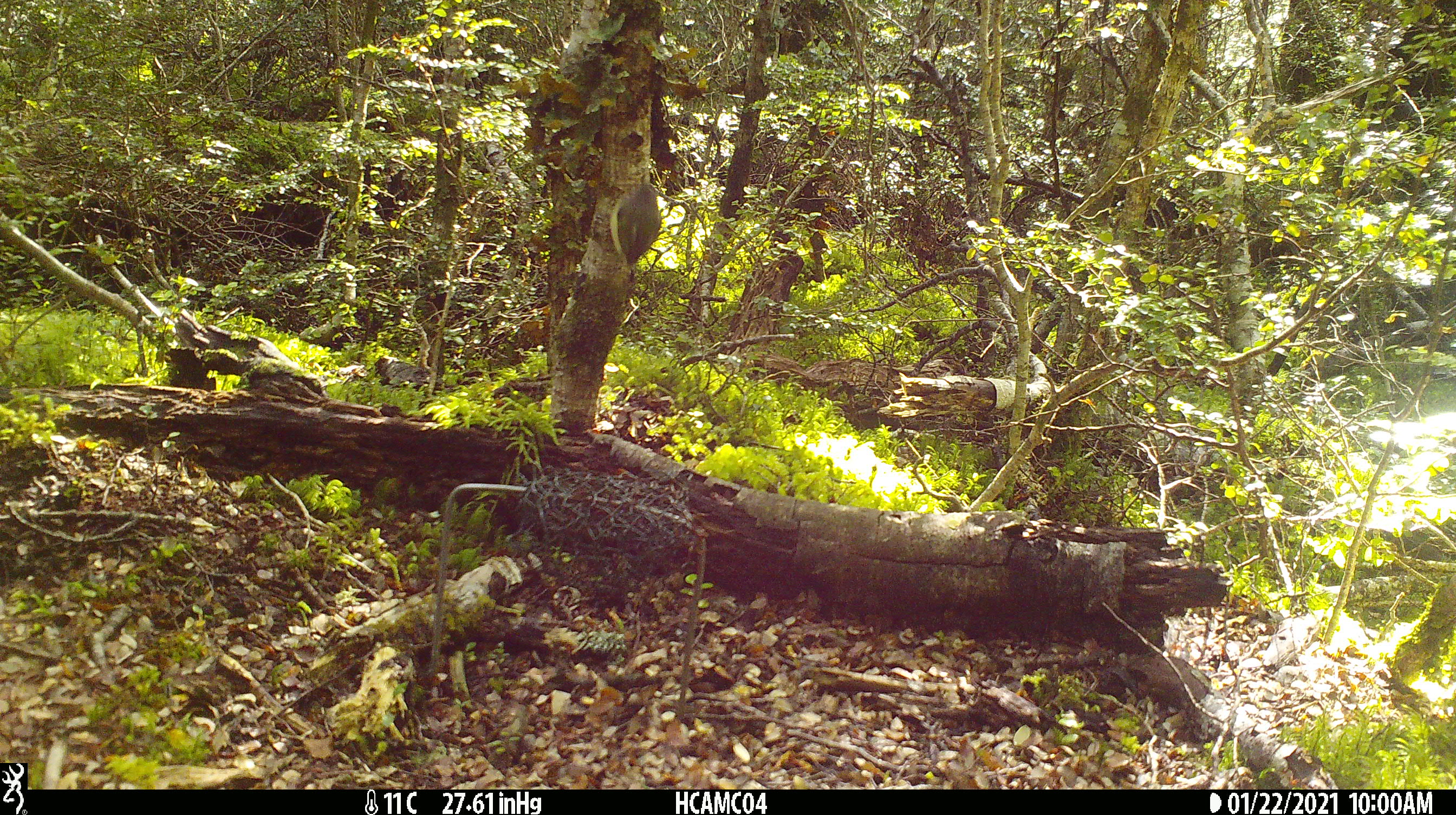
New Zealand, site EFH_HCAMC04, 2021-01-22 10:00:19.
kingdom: Animalia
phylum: Chordata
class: Aves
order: Passeriformes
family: Acanthisittidae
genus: Acanthisitta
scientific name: Acanthisitta chloris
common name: rifleman